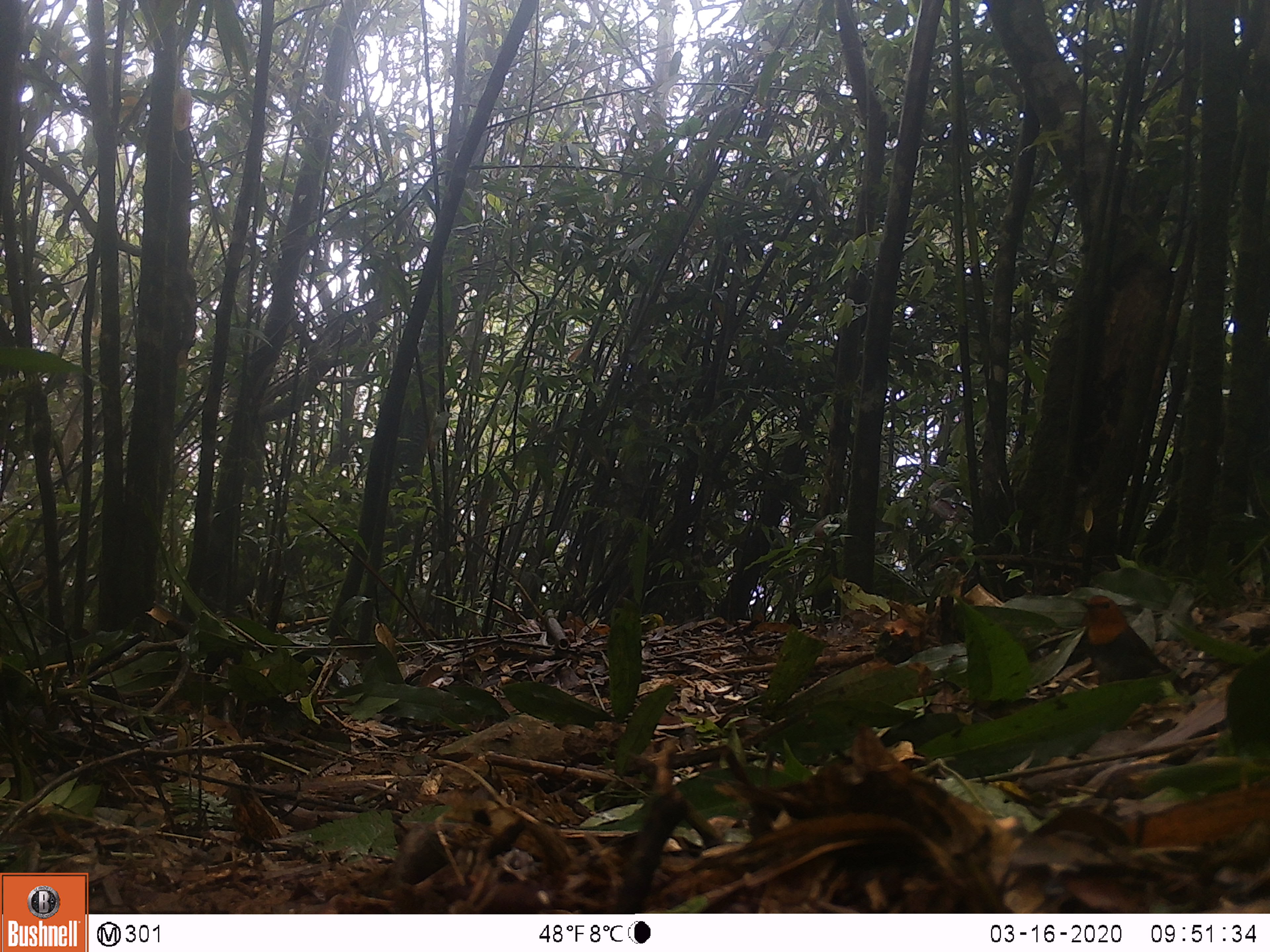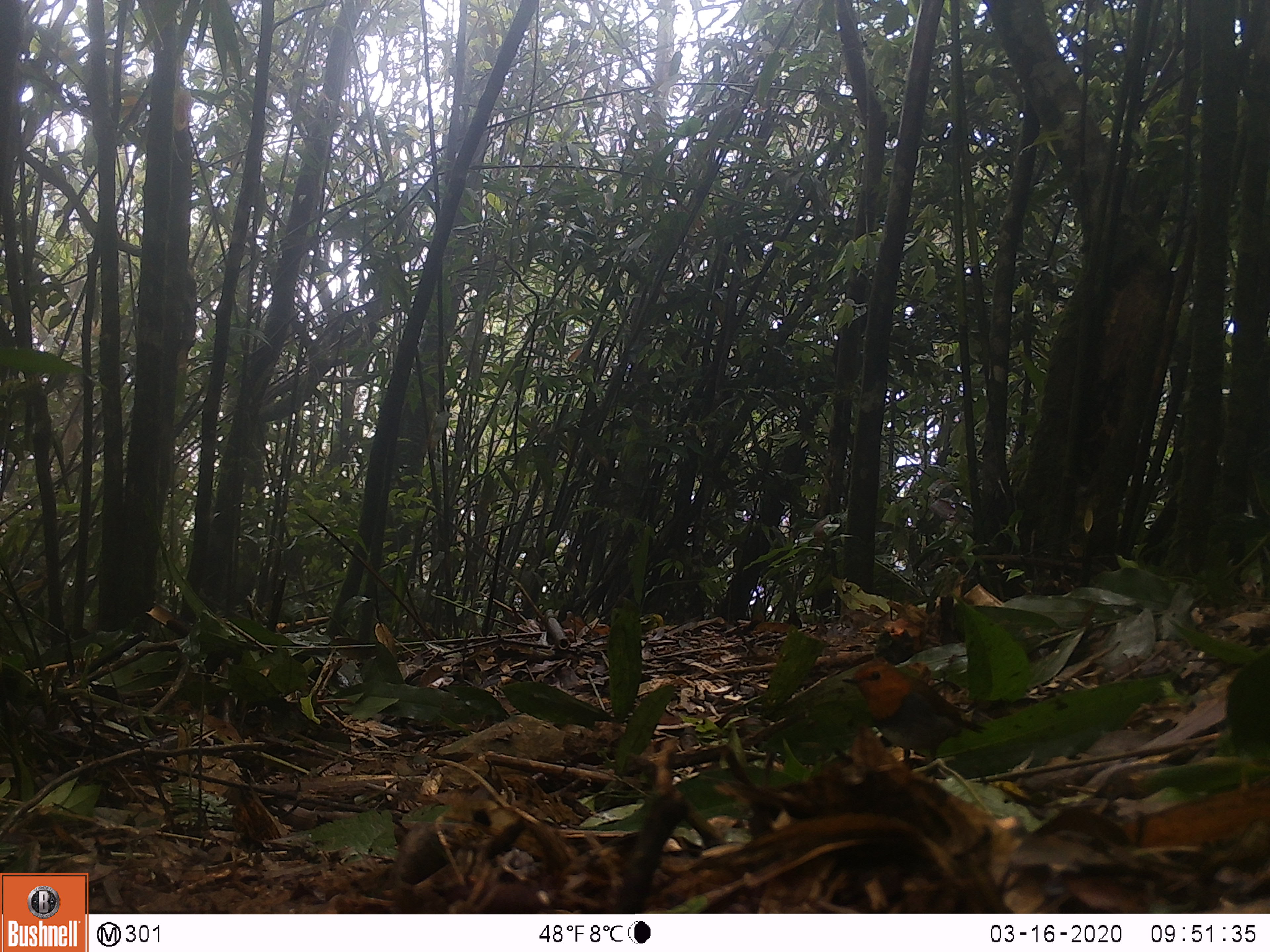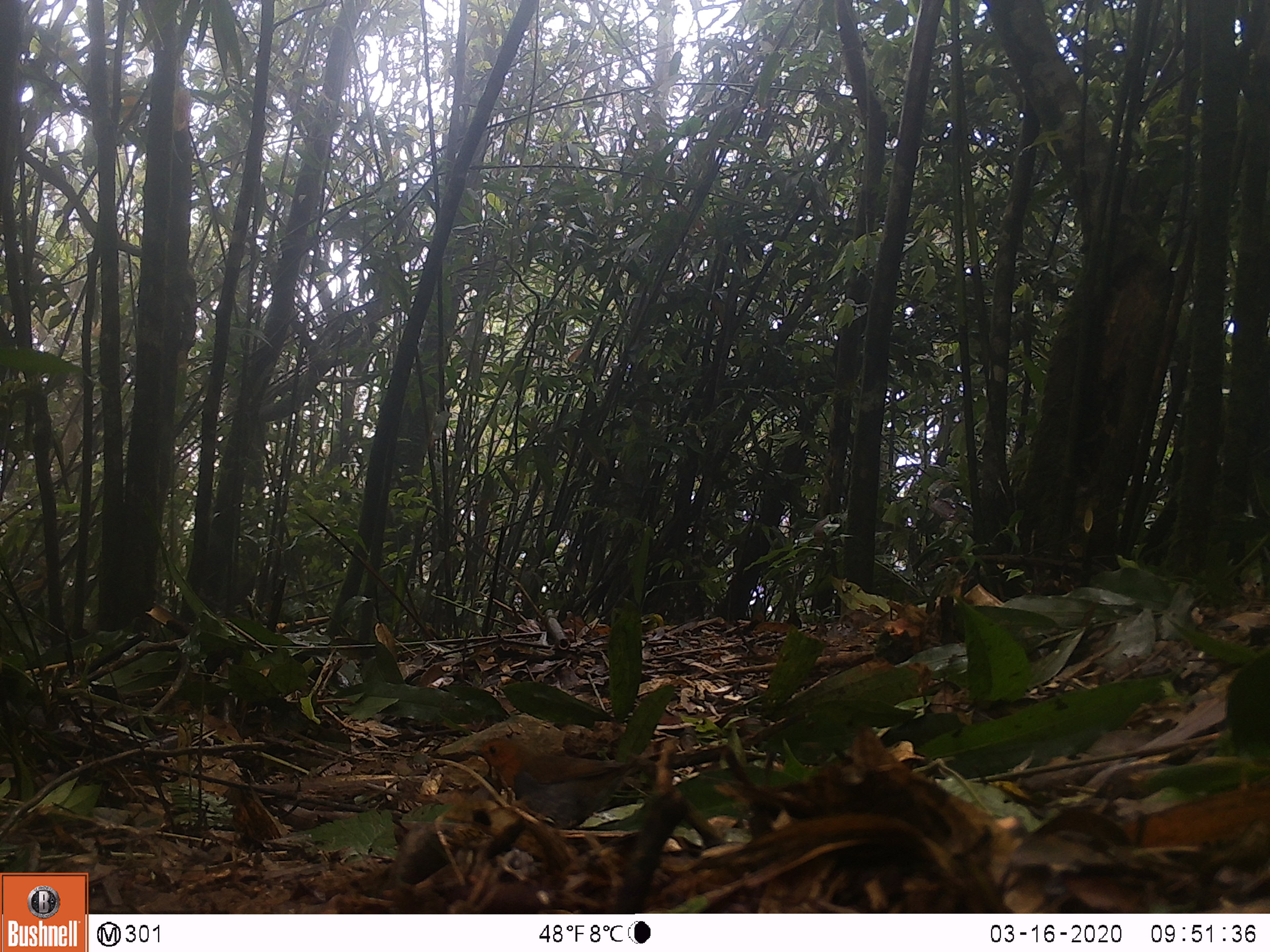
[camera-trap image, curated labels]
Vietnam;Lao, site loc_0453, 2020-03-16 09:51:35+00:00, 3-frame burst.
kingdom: Animalia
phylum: Chordata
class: Aves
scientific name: Aves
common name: bird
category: unidentified bird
Unidentified bird (bird) (Aves). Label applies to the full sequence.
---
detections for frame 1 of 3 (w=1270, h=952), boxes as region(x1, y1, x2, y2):
unidentified bird: region(1080, 594, 1194, 700)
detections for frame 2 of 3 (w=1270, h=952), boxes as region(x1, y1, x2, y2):
unidentified bird: region(840, 658, 987, 778)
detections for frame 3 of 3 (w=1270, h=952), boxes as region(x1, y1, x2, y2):
unidentified bird: region(468, 738, 663, 831)